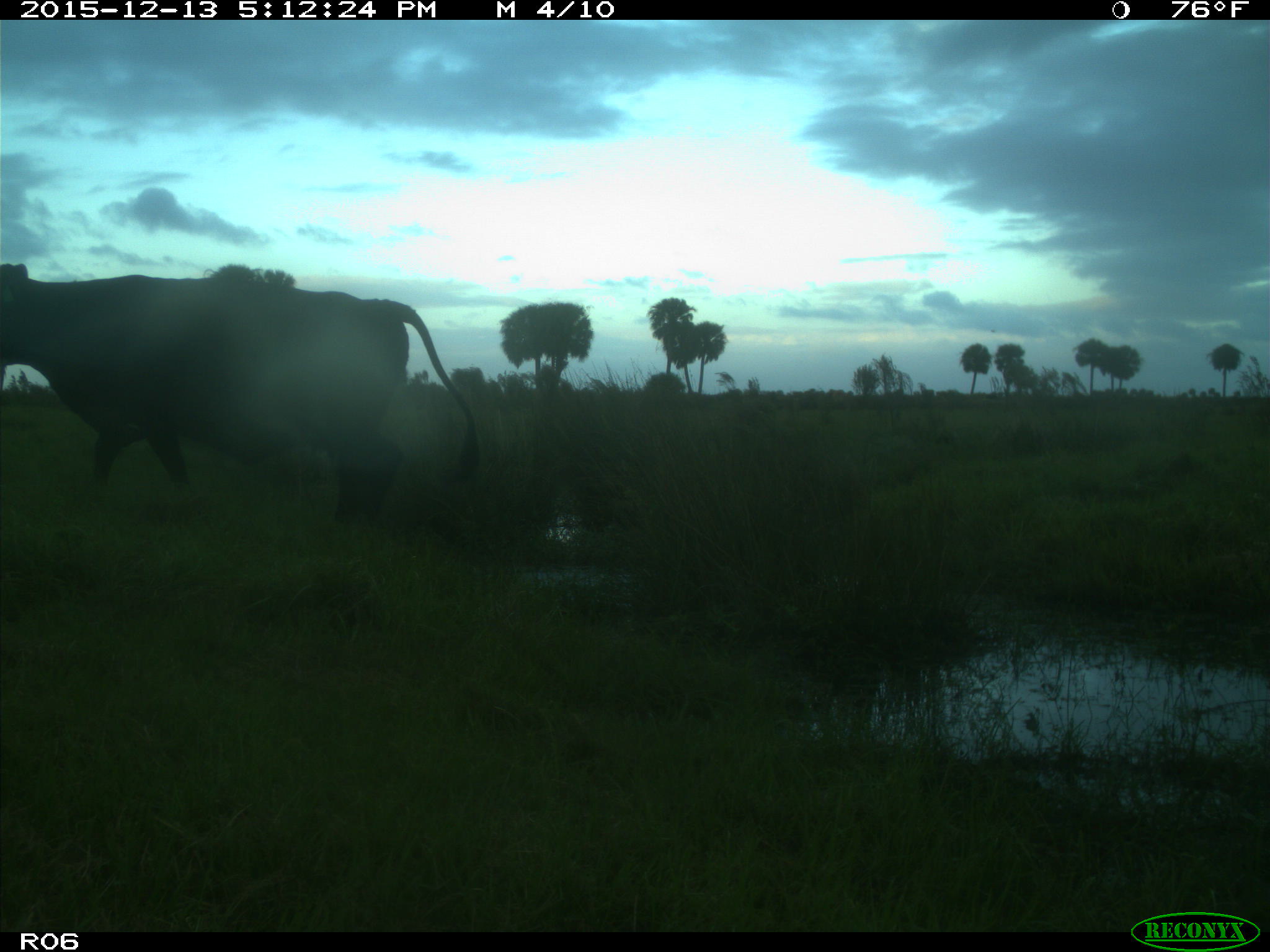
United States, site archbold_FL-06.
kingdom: Animalia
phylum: Chordata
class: Mammalia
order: Artiodactyla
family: Bovidae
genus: Bos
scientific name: Bos taurus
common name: domestic cow